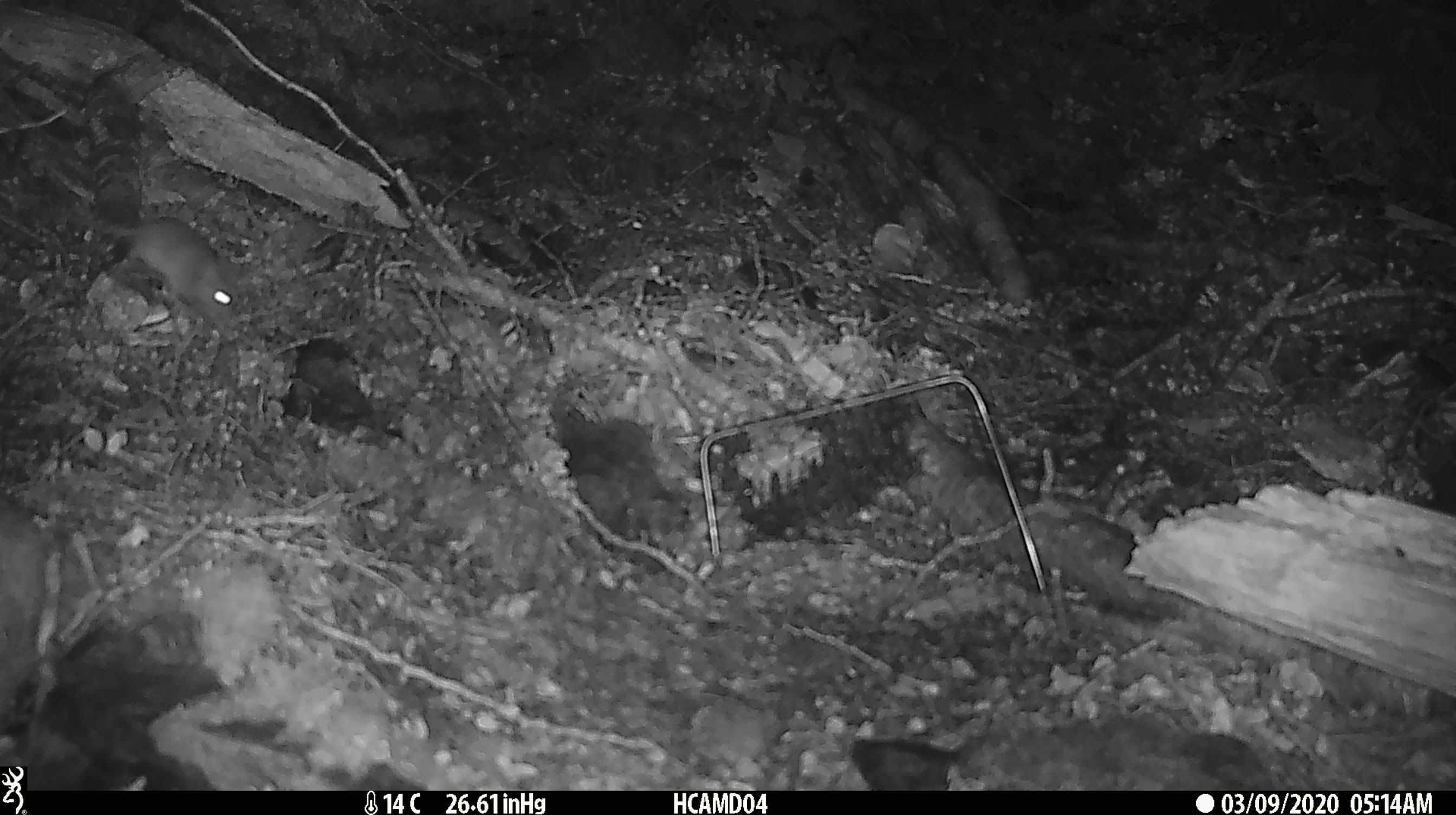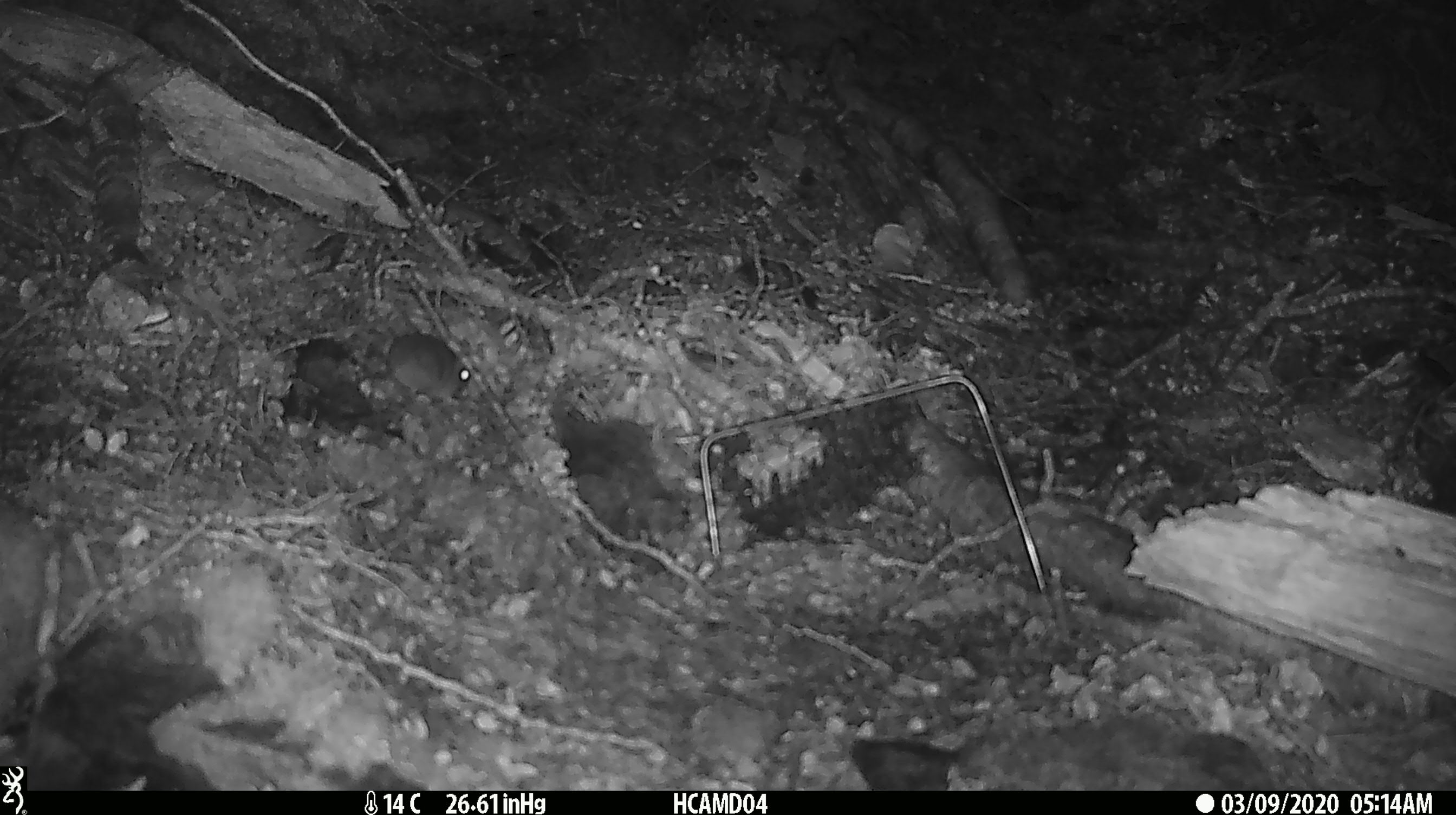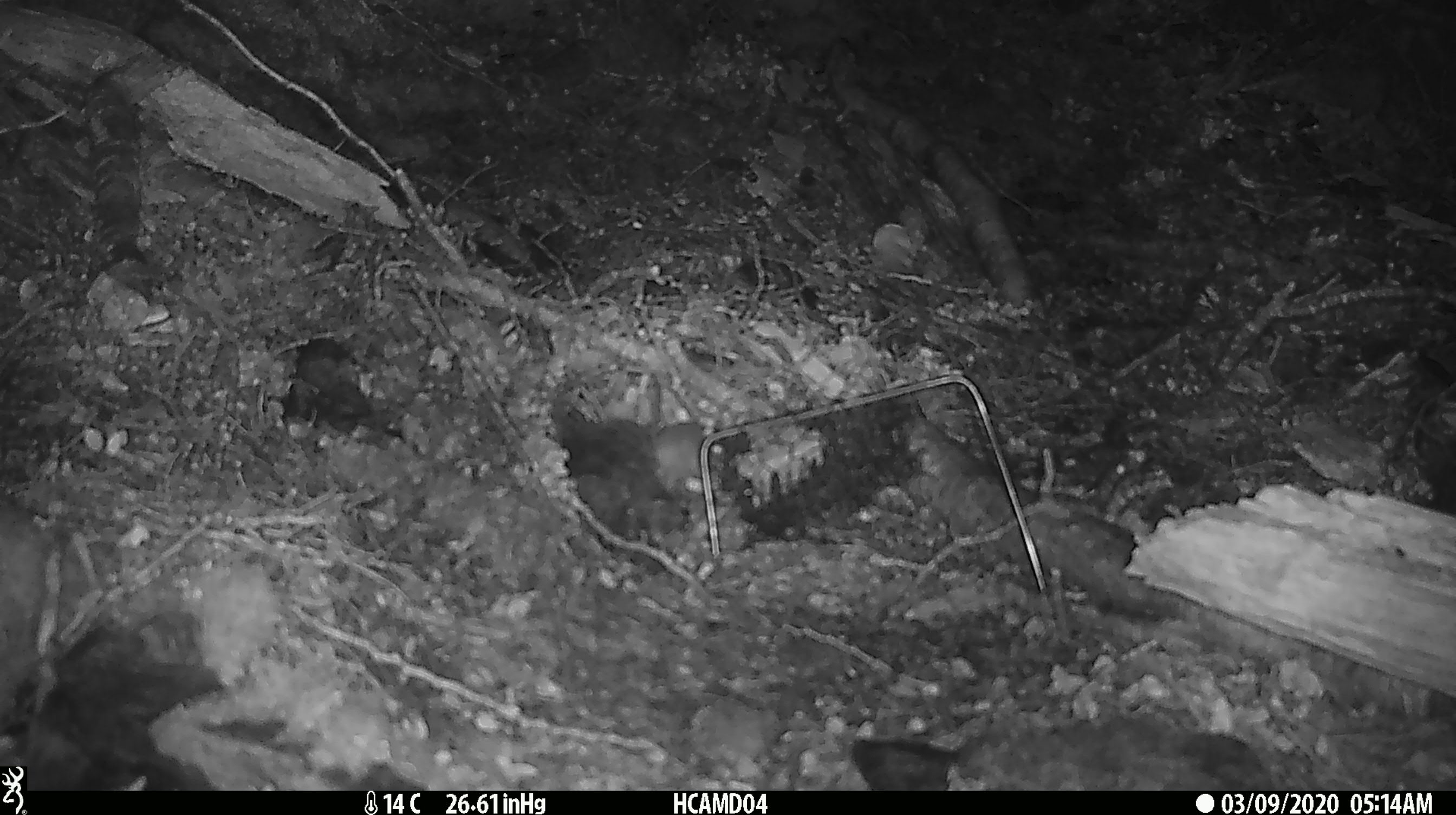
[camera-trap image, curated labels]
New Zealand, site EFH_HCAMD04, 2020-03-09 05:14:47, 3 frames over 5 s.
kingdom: Animalia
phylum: Chordata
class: Mammalia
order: Rodentia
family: Muridae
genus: Mus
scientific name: Mus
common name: mouse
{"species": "mouse (Mus)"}